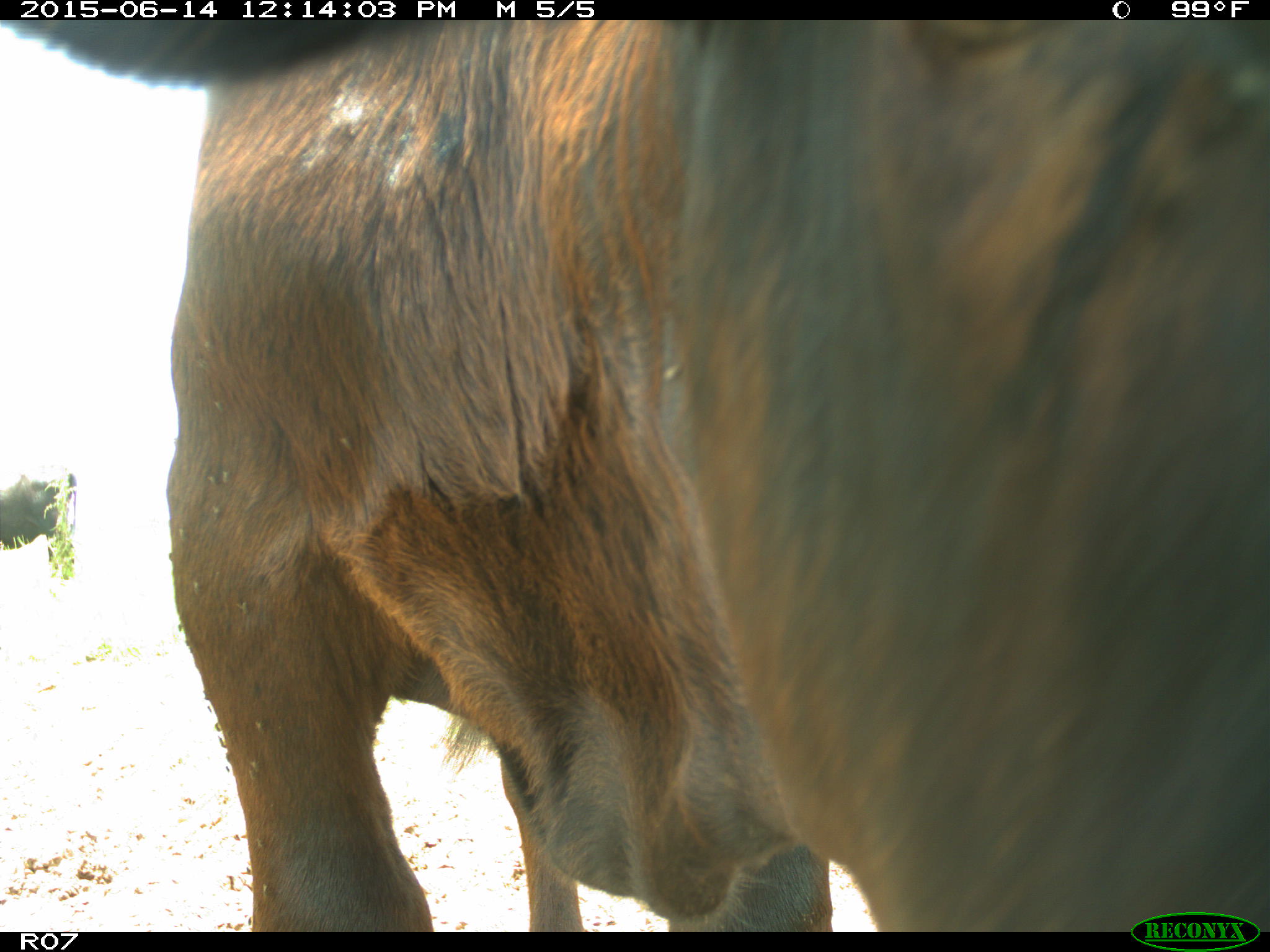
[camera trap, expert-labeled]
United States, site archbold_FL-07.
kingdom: Animalia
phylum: Chordata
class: Mammalia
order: Artiodactyla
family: Bovidae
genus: Bos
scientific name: Bos taurus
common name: domestic cow